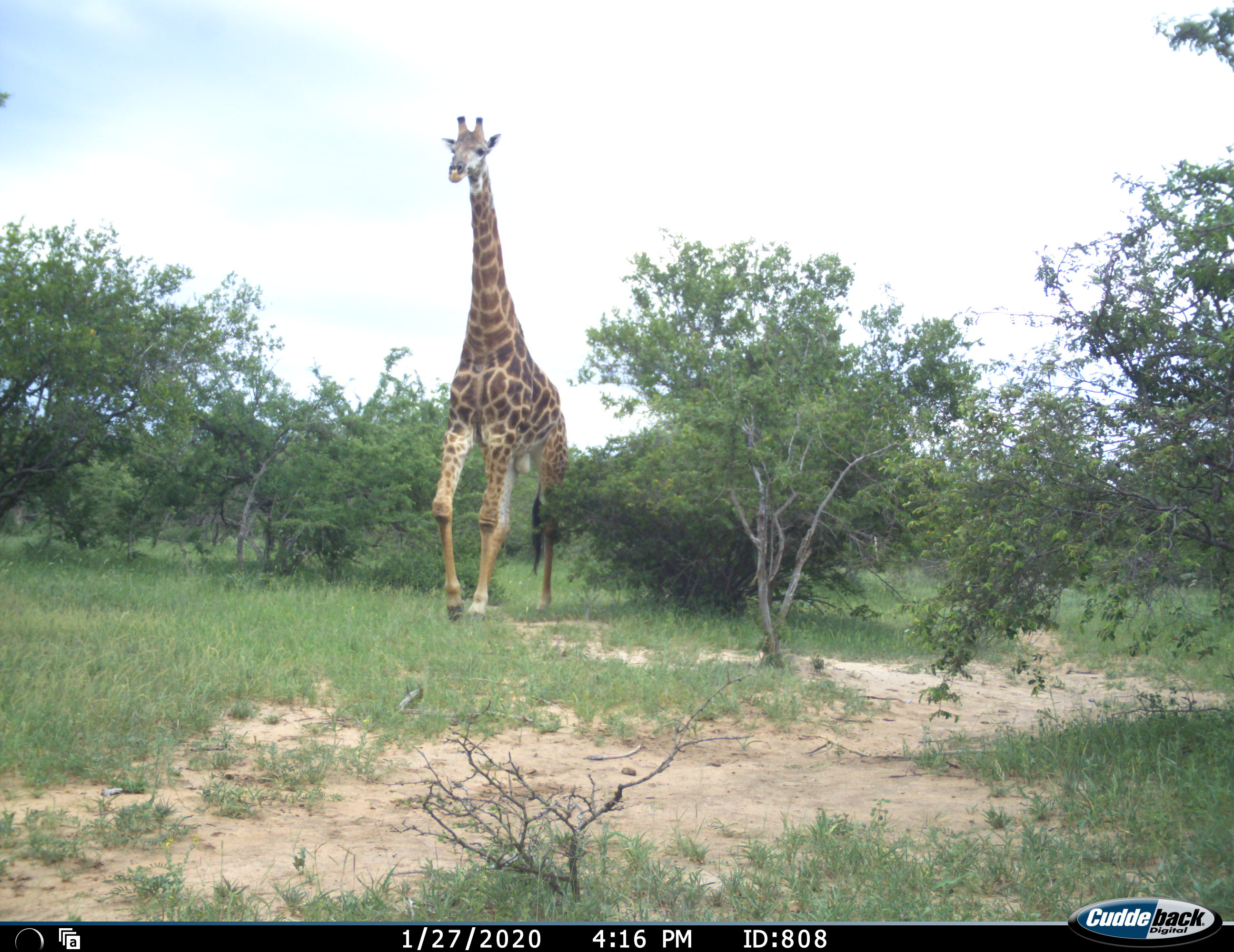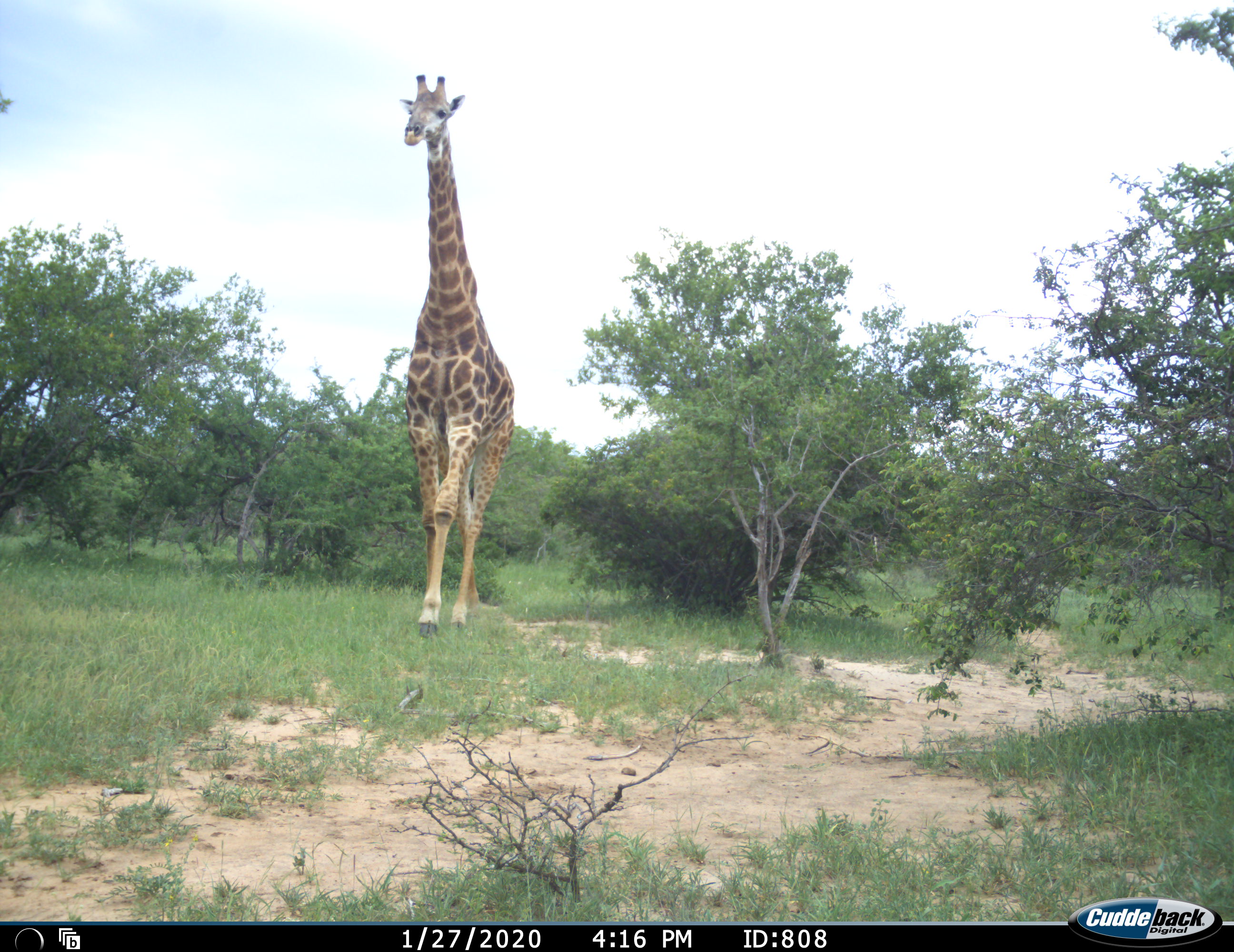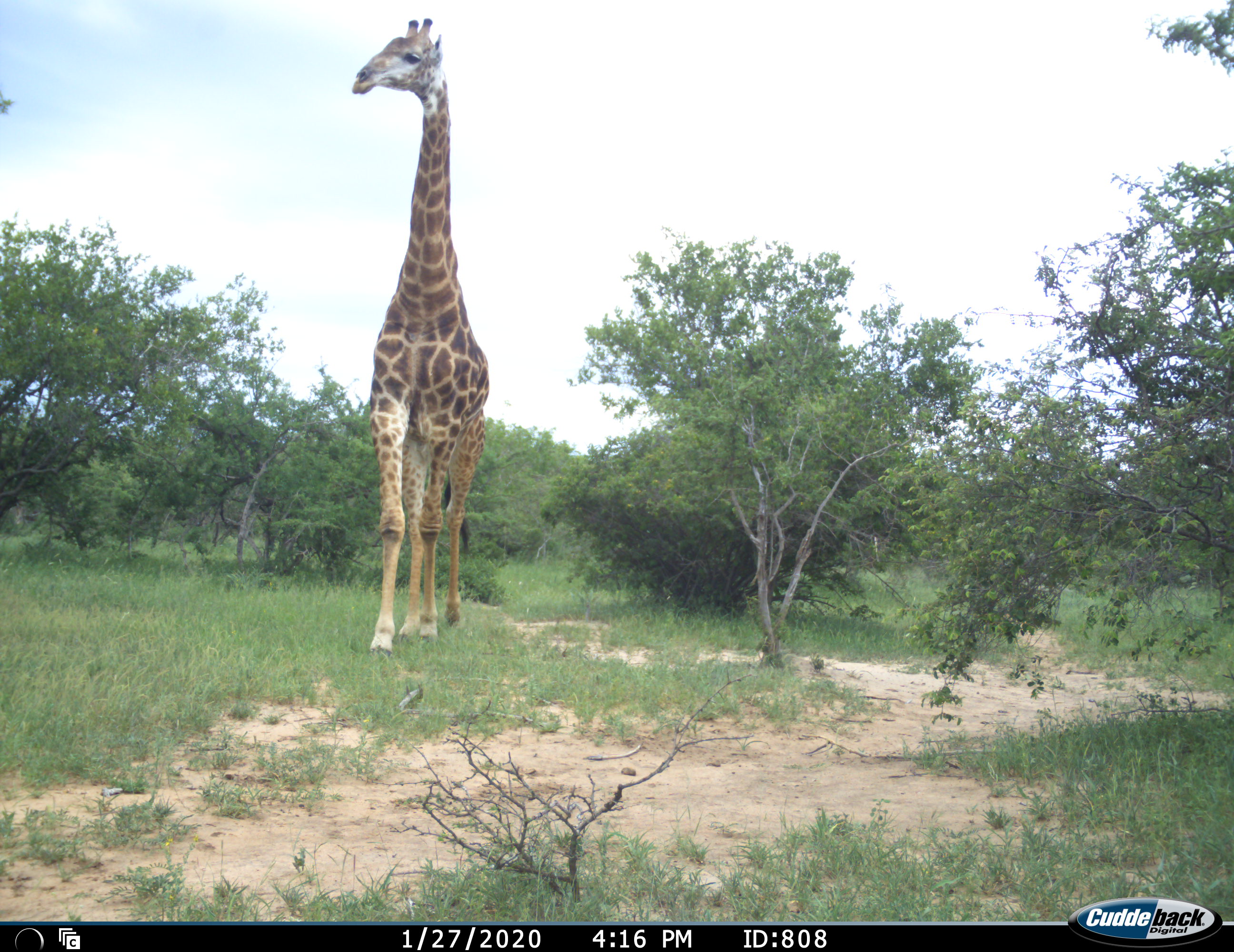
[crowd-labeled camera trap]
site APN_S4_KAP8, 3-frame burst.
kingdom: Animalia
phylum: Chordata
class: Mammalia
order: Artiodactyla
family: Giraffidae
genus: Giraffa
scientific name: Giraffa camelopardalis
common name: giraffe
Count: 1.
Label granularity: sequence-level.